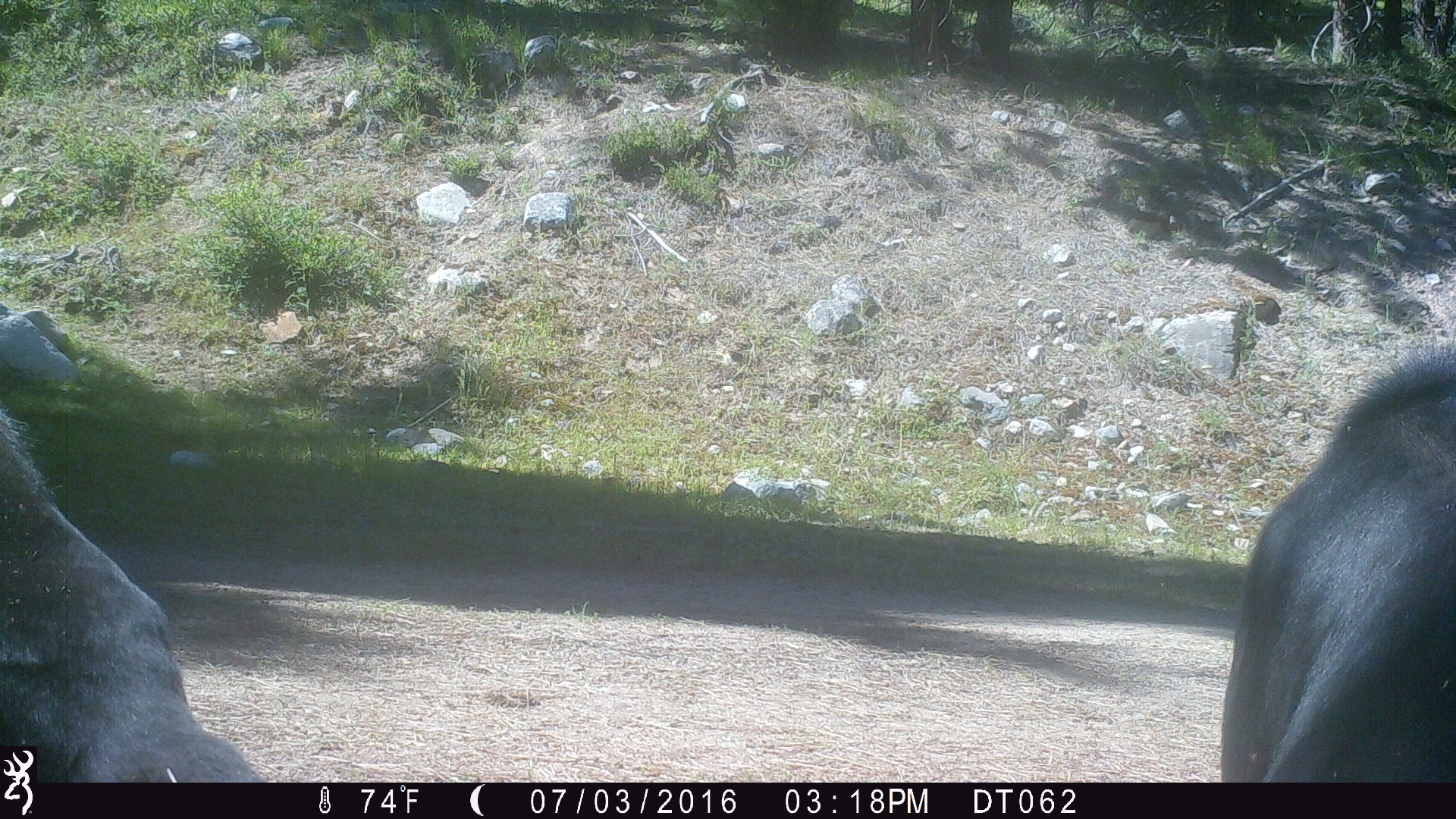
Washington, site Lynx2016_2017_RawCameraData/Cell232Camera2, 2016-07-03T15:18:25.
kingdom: Animalia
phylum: Chordata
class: Mammalia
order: Artiodactyla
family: Bovidae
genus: Bos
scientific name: Bos taurus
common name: domestic cattle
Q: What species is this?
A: Domestic cattle (Bos taurus).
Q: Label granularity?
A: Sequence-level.